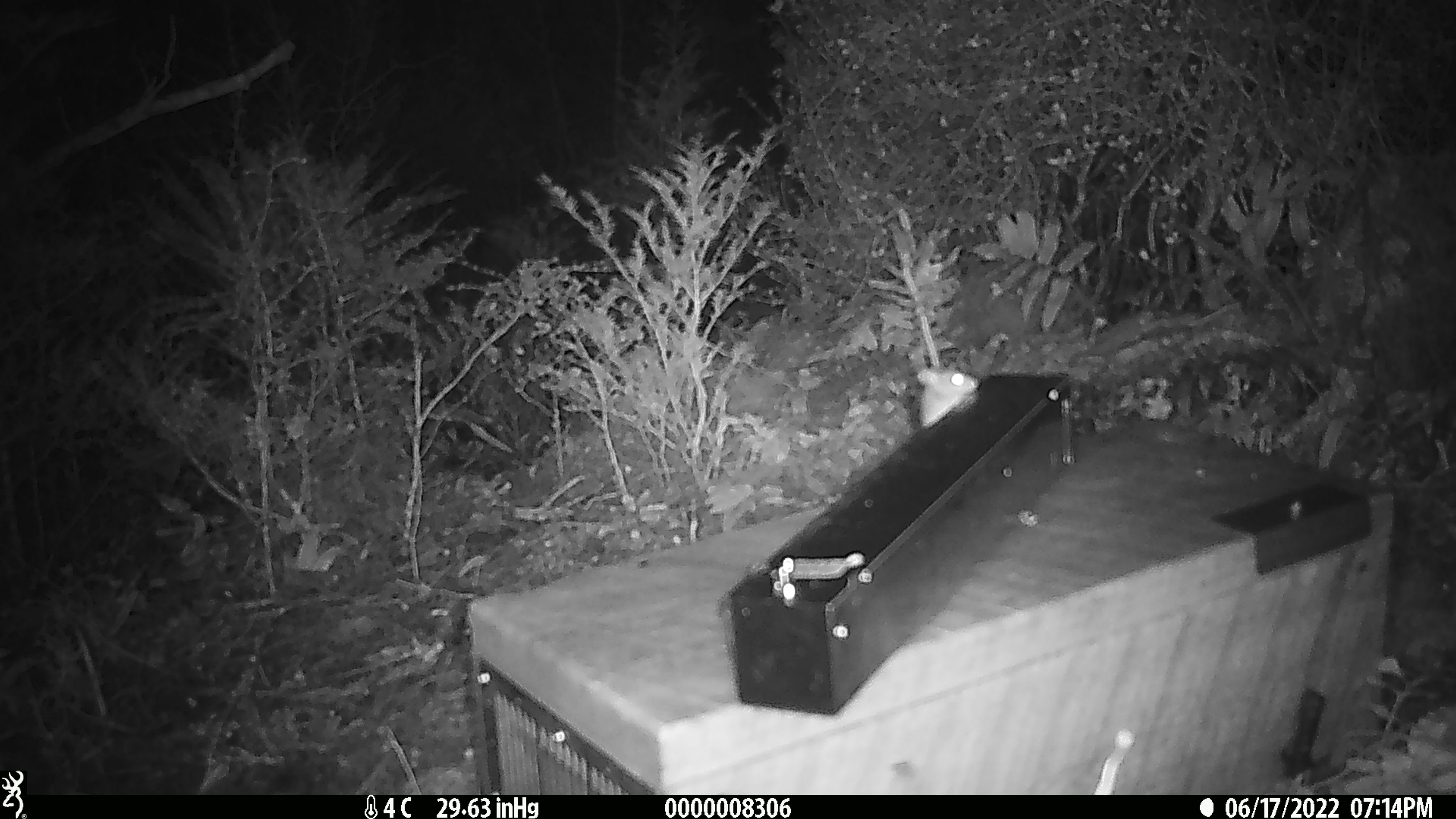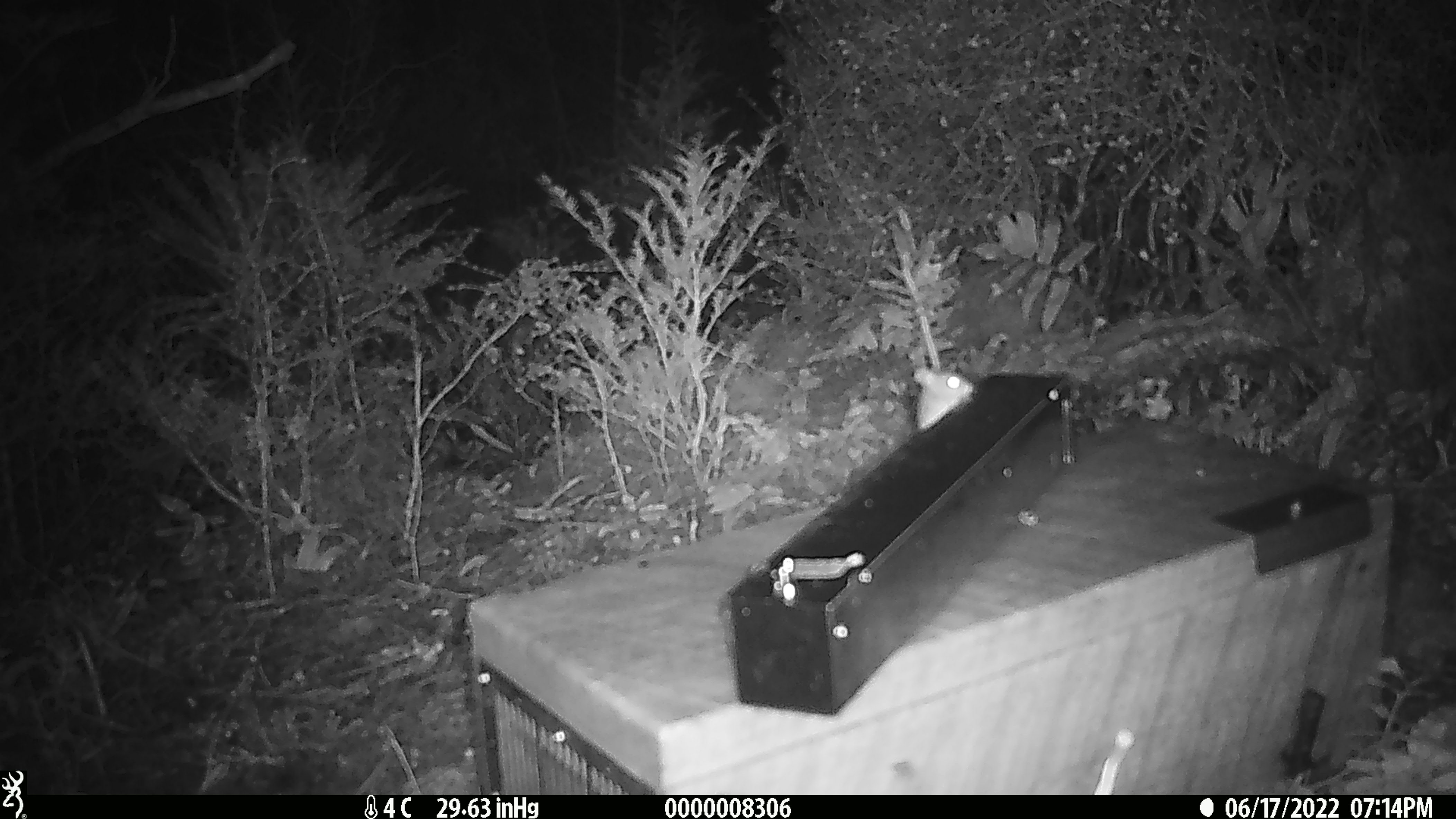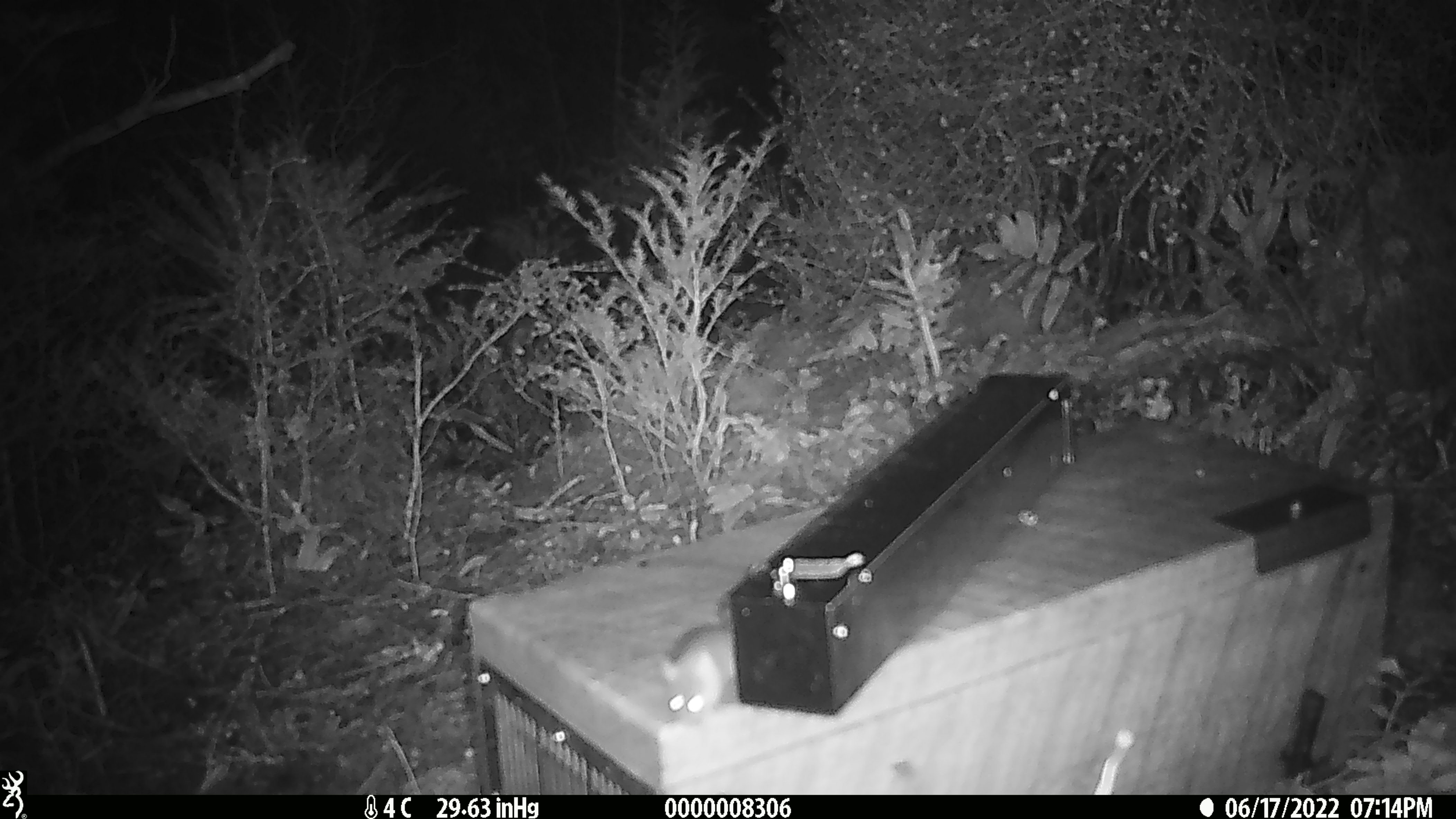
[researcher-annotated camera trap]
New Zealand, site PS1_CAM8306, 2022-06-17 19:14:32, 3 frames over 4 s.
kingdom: Animalia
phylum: Chordata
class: Mammalia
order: Rodentia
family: Muridae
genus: Mus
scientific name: Mus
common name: mouse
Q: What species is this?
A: Mouse (Mus).